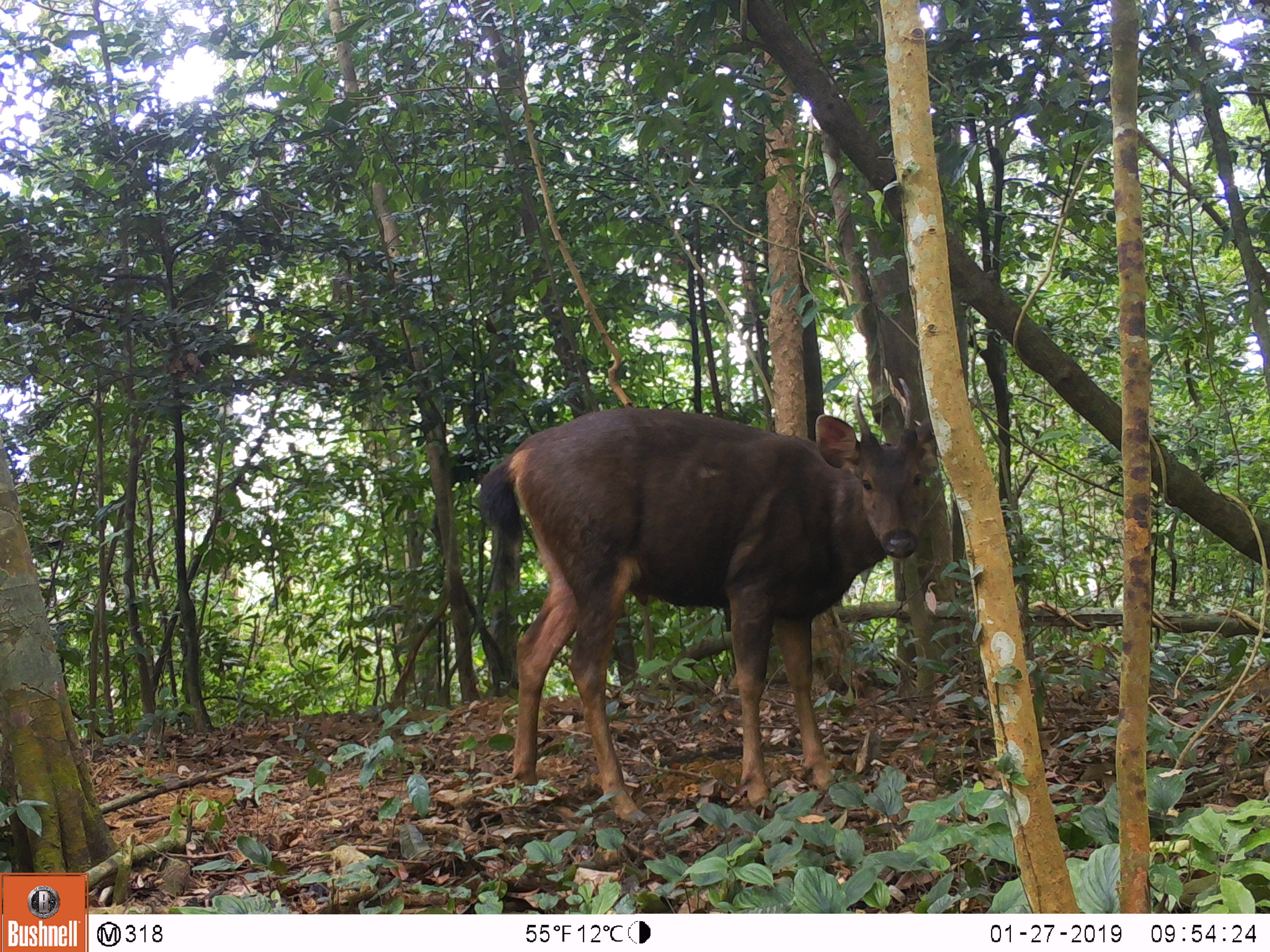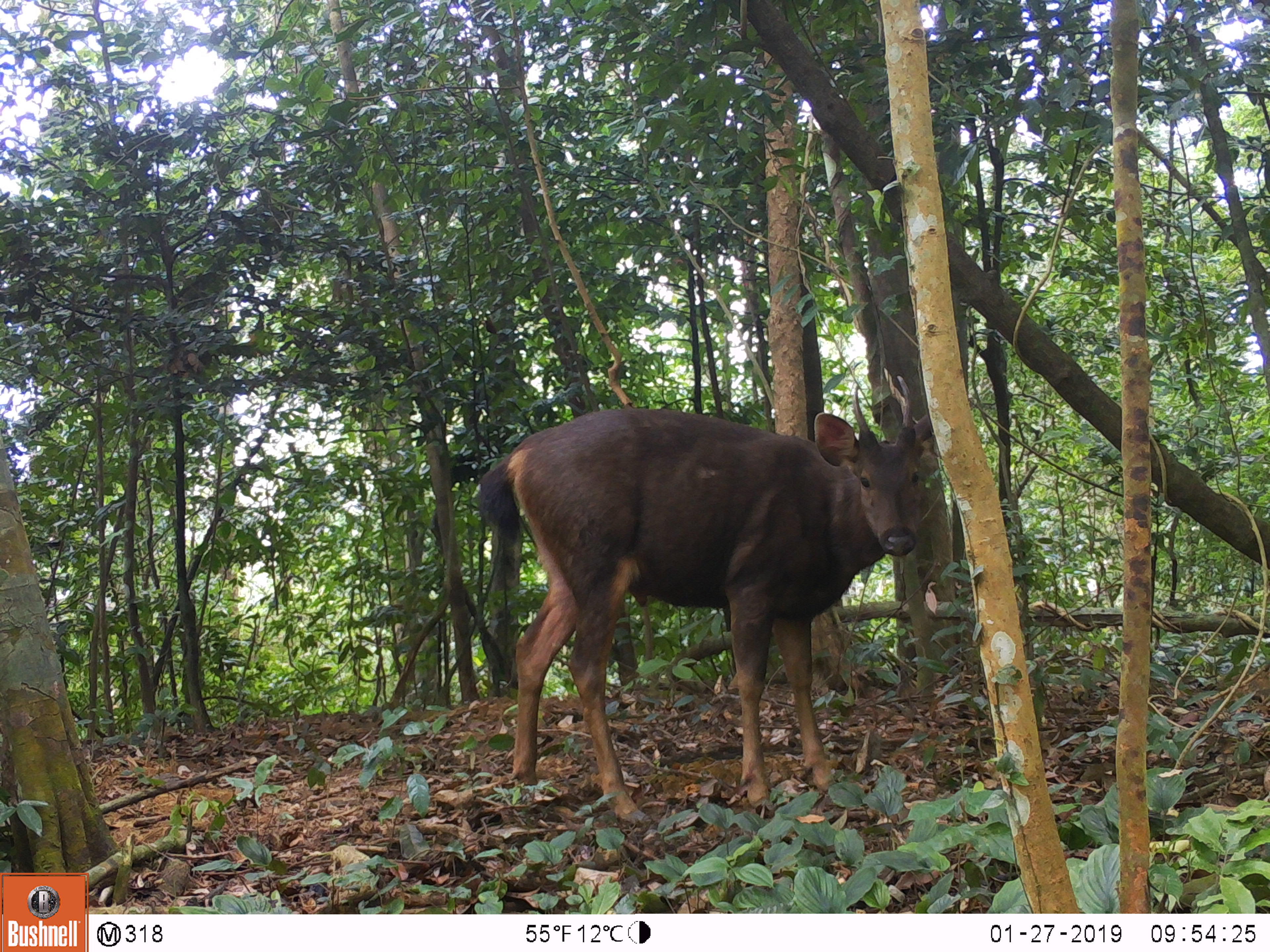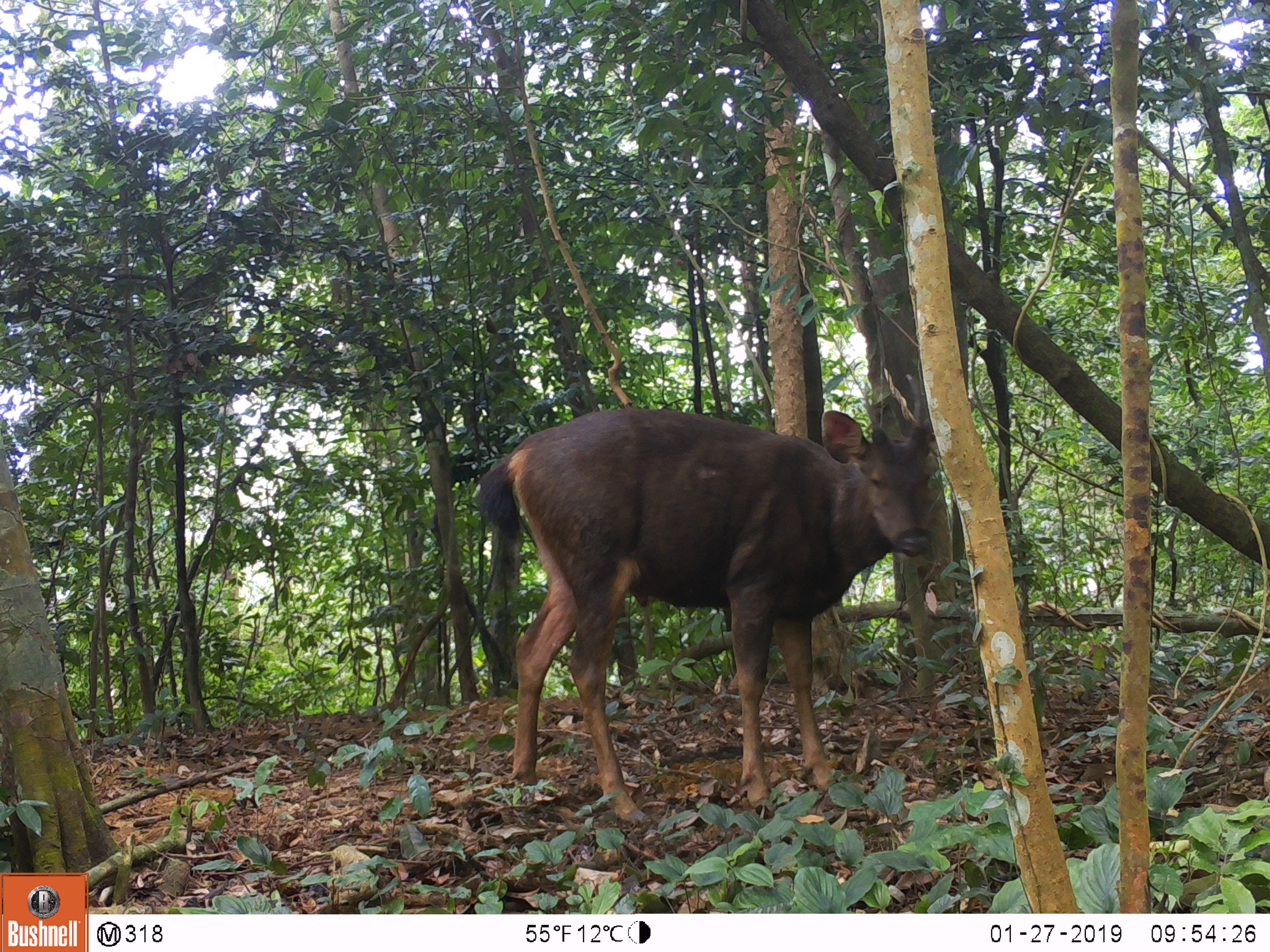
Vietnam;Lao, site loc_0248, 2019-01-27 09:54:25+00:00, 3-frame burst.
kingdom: Animalia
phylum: Chordata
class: Mammalia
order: Artiodactyla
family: Cervidae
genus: Rusa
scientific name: Rusa unicolor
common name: sambar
Sambar (Rusa unicolor). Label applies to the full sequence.